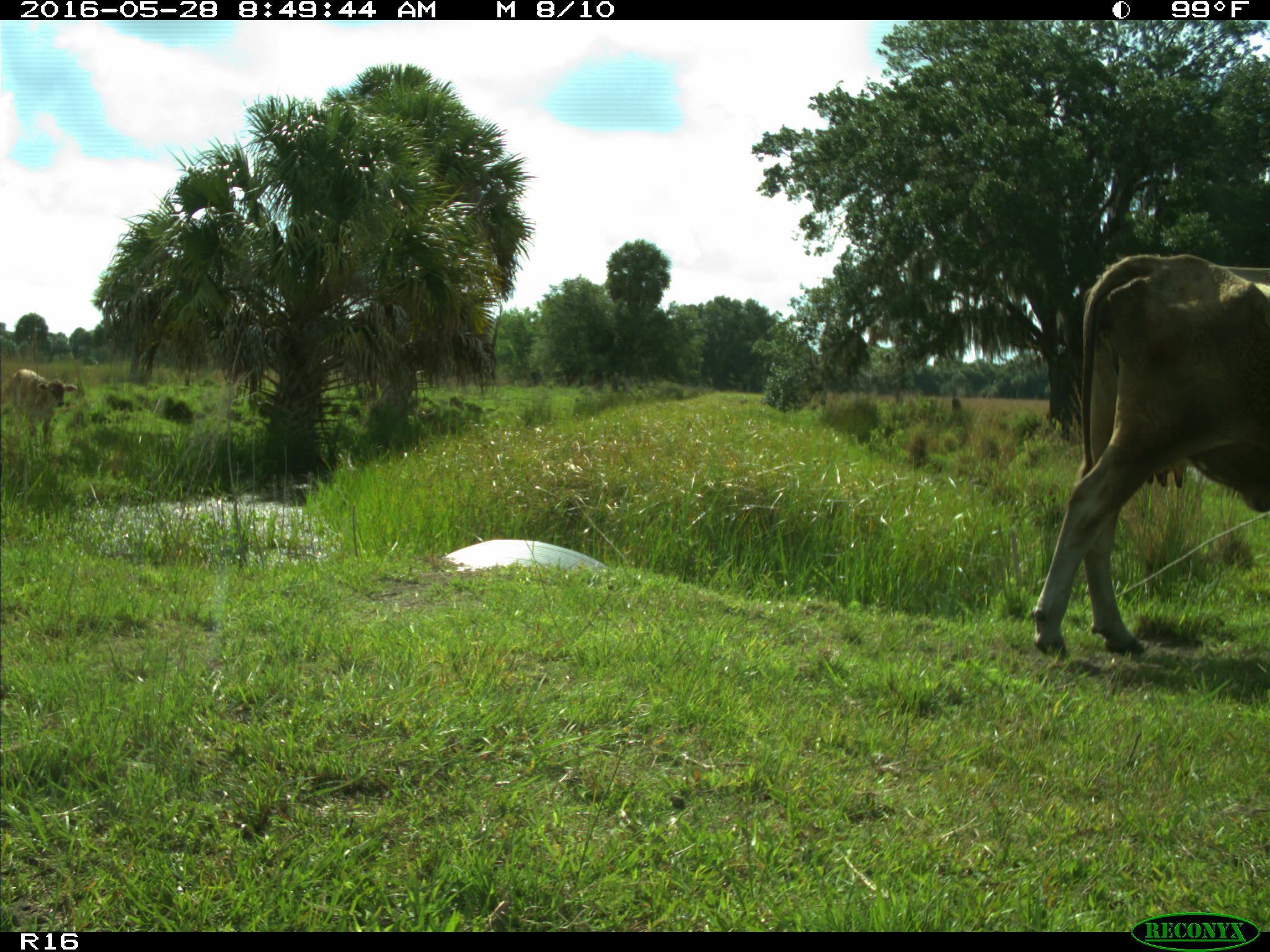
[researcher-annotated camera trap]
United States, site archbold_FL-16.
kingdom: Animalia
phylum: Chordata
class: Mammalia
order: Artiodactyla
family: Bovidae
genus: Bos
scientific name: Bos taurus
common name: domestic cow